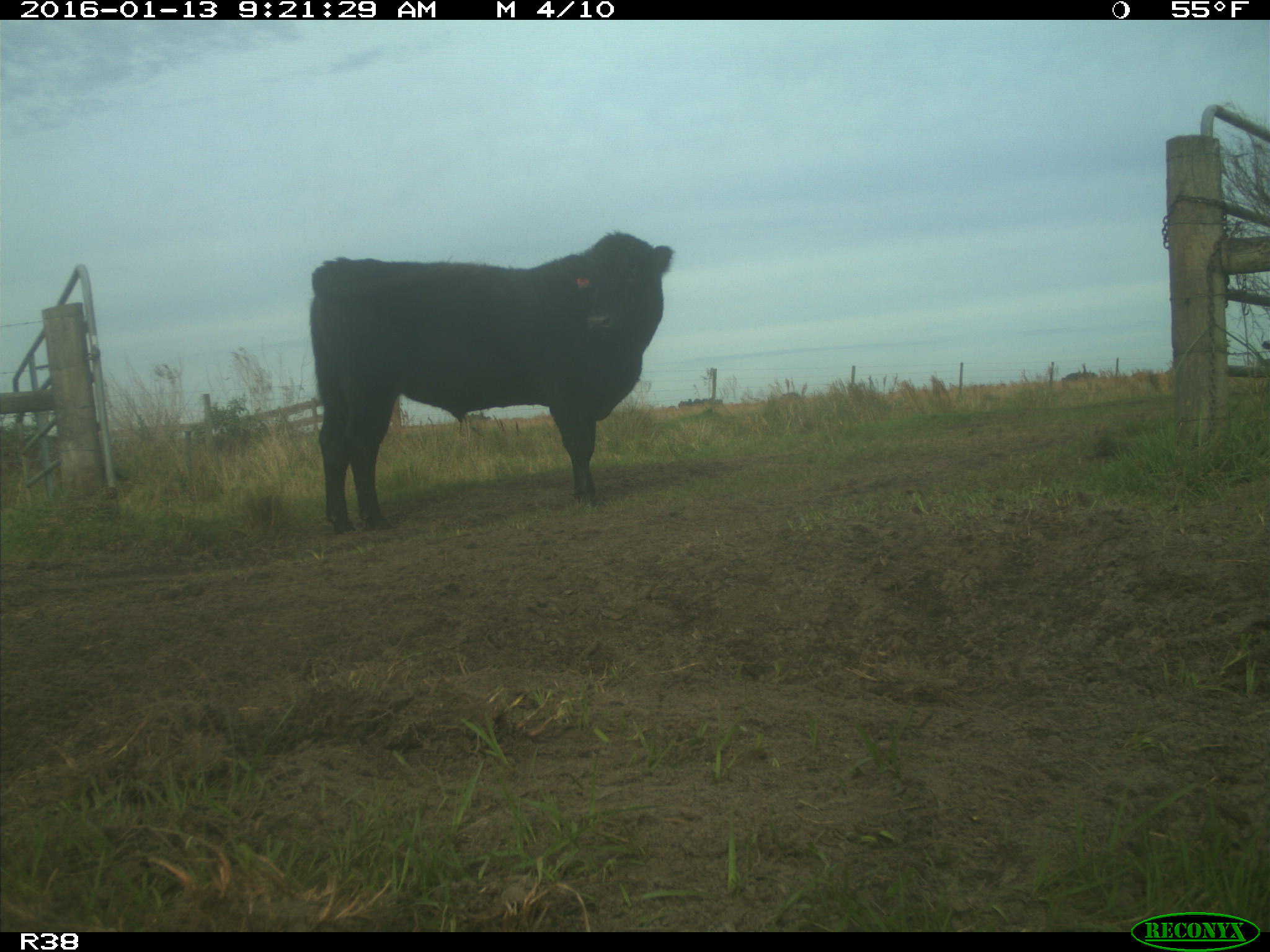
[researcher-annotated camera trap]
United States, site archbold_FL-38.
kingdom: Animalia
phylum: Chordata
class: Mammalia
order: Artiodactyla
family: Bovidae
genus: Bos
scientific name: Bos taurus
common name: domestic cow